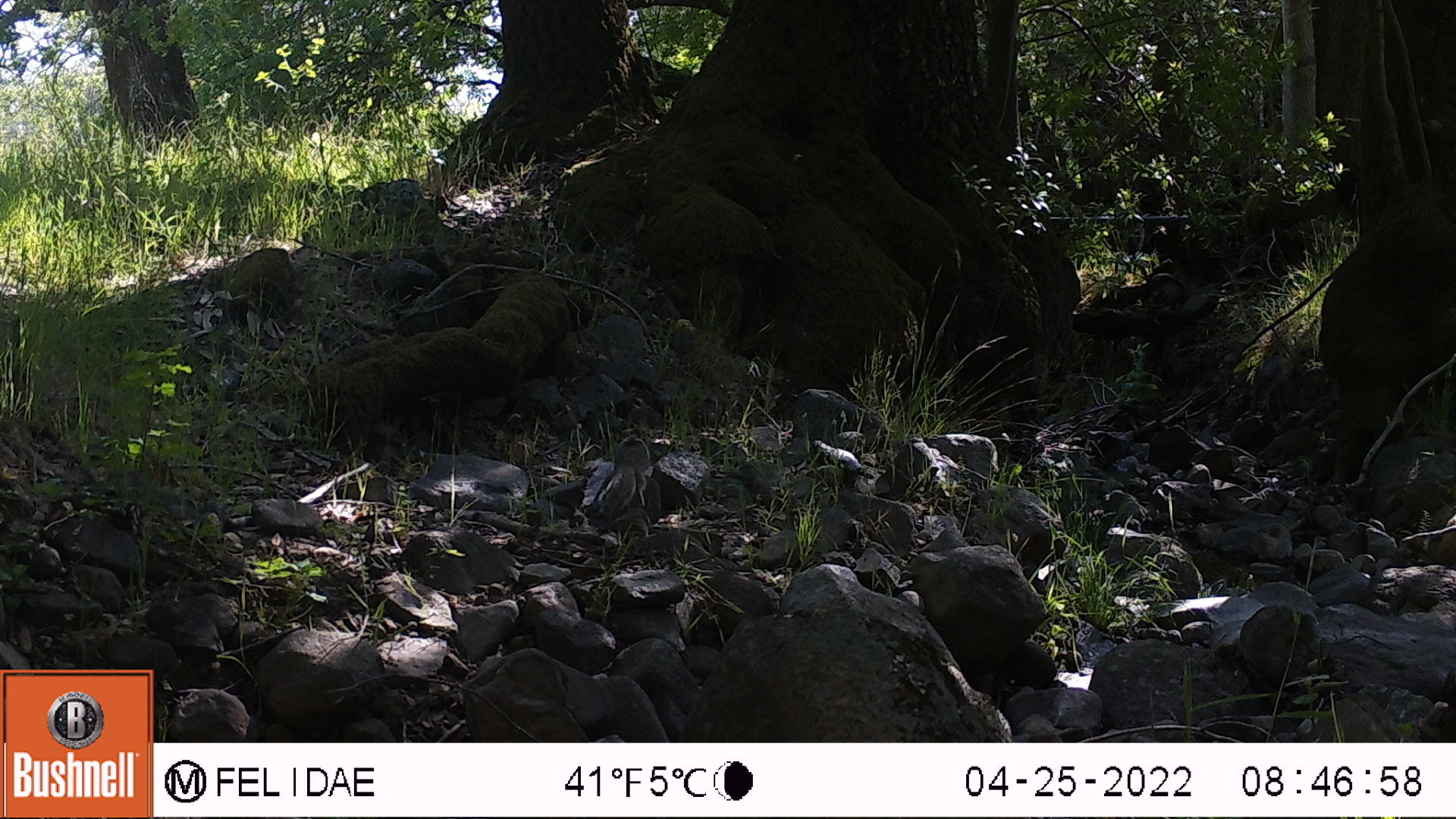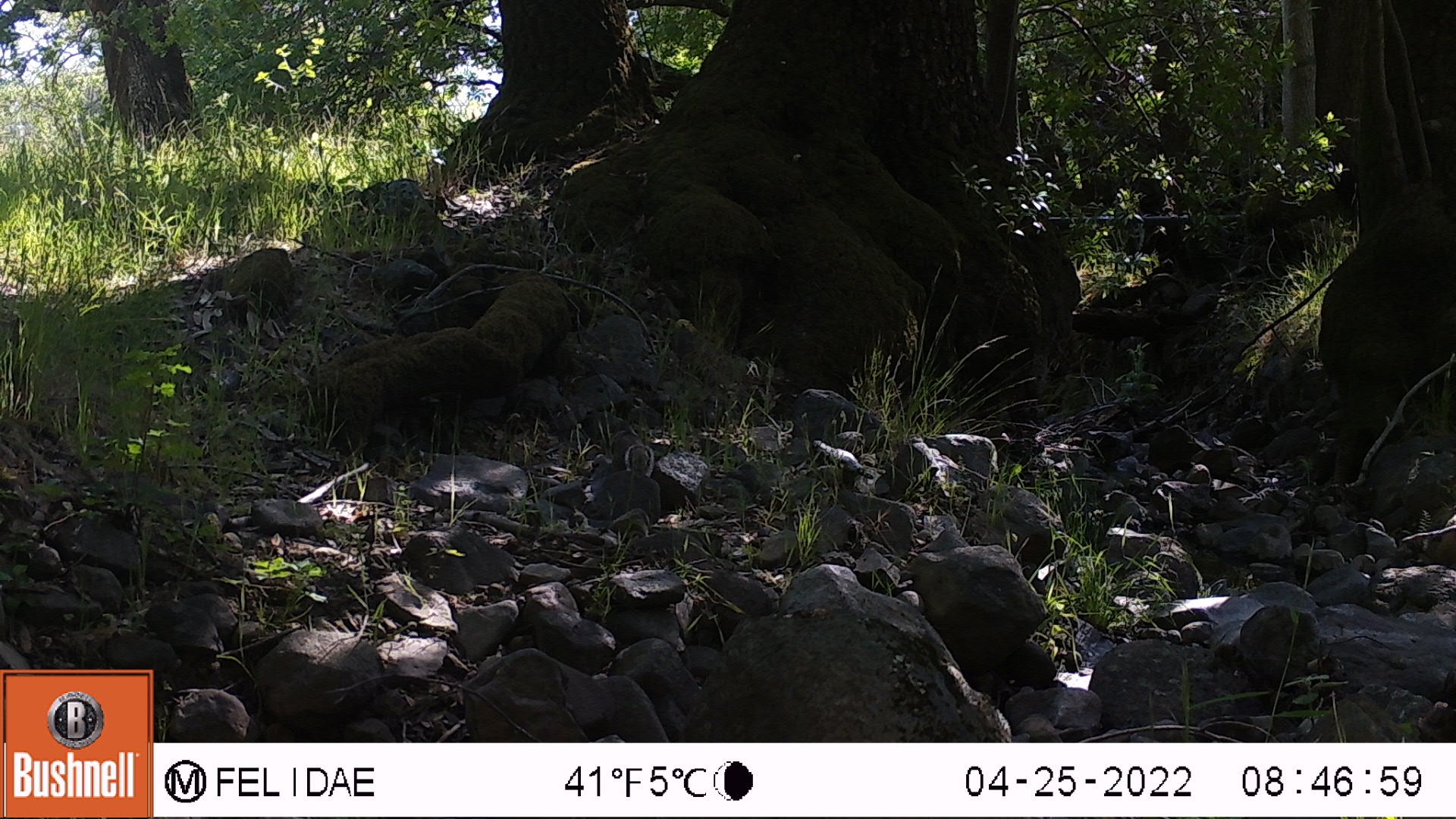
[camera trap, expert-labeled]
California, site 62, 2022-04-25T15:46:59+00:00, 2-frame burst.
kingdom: Animalia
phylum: Chordata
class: Mammalia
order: Rodentia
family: Sciuridae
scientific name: Sciuridae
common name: squirrel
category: unknown squirrel